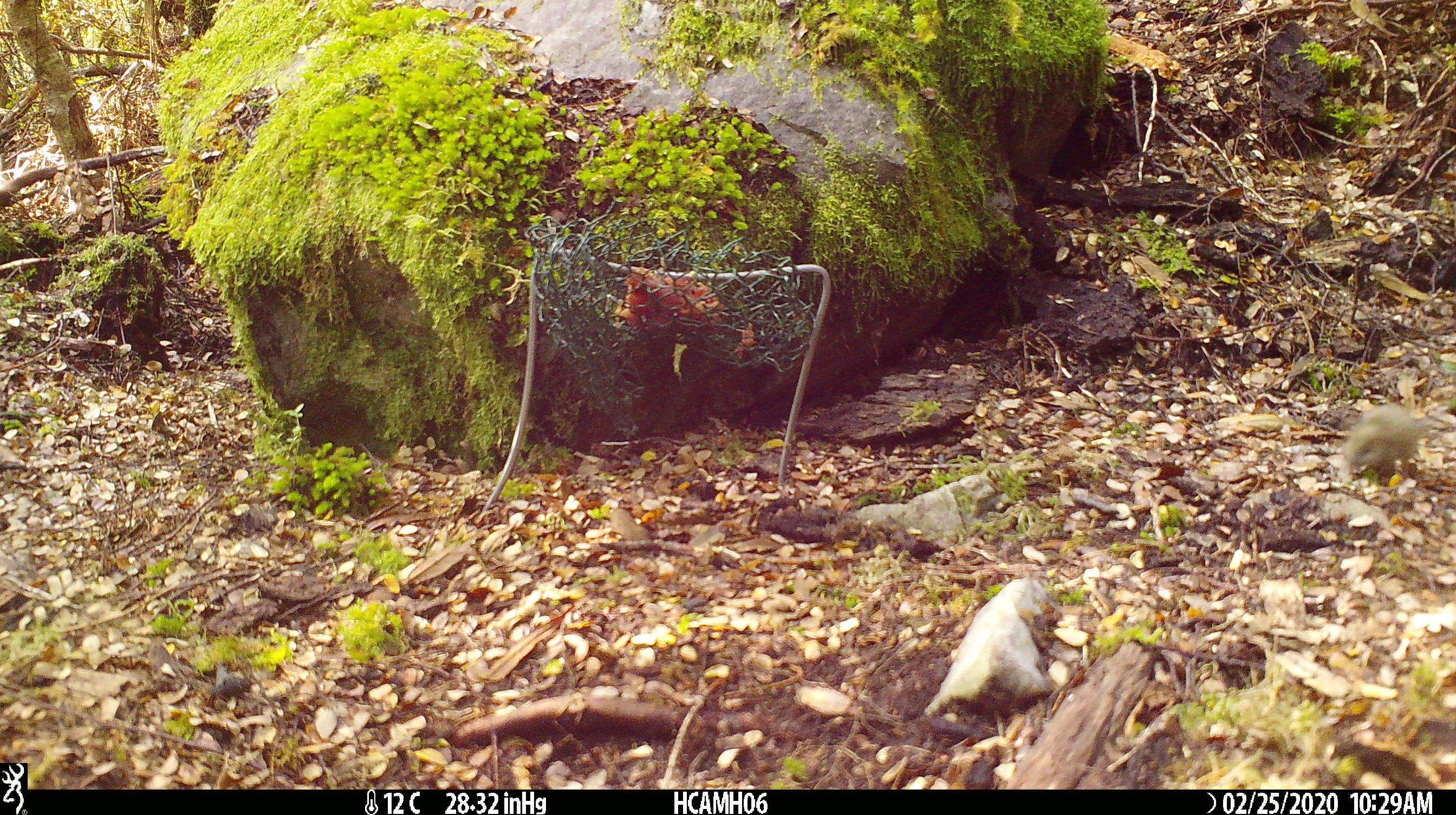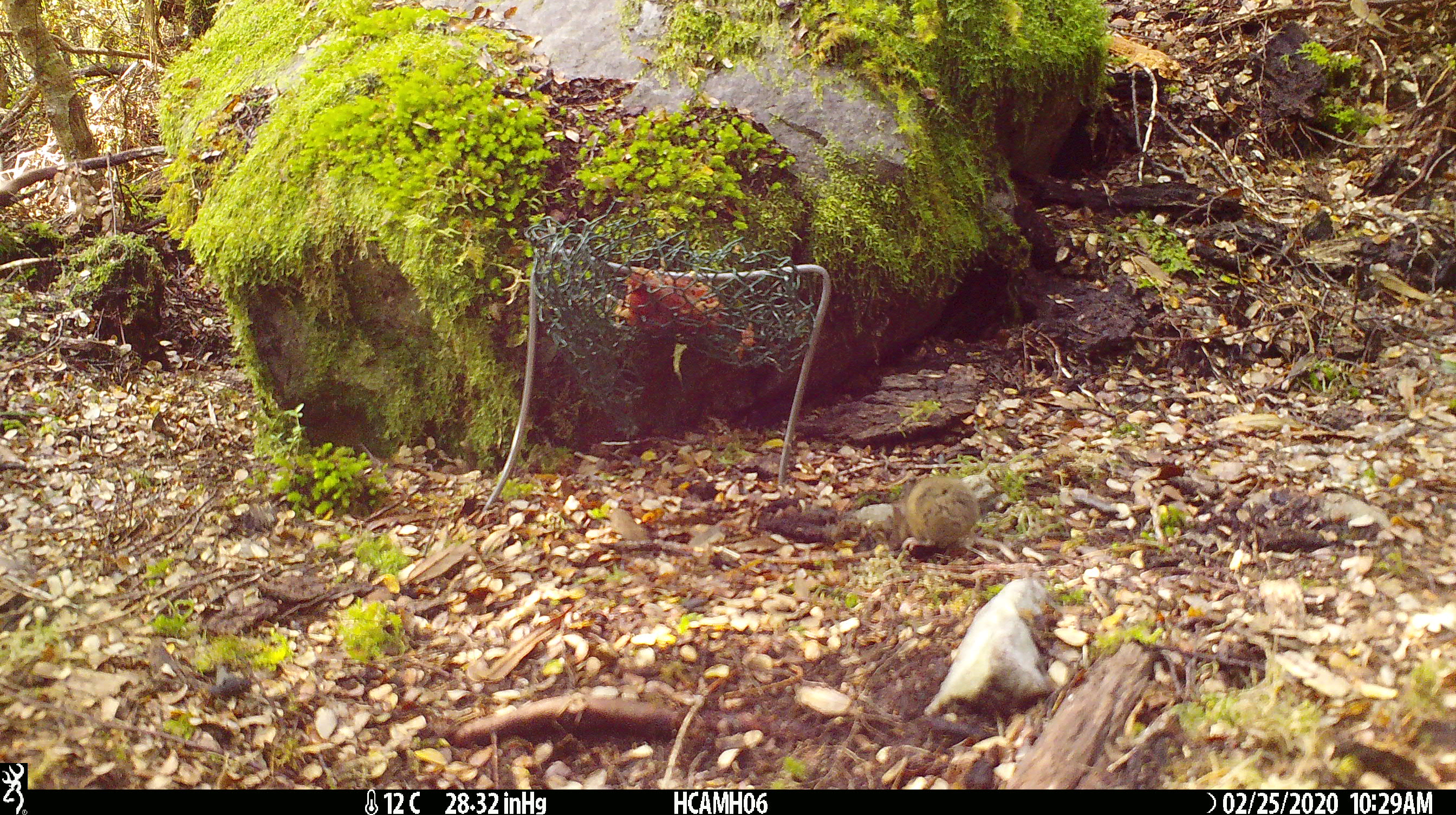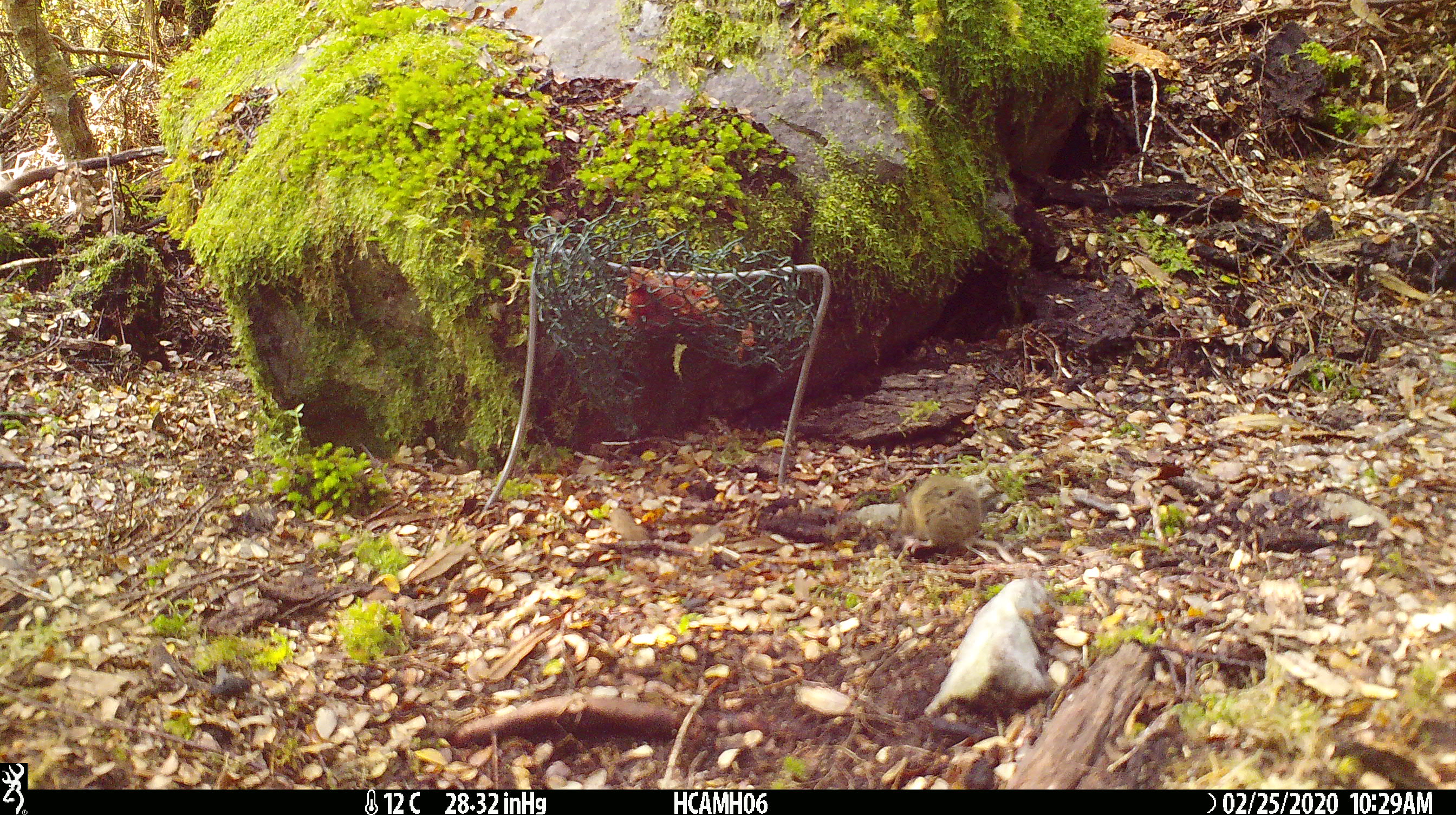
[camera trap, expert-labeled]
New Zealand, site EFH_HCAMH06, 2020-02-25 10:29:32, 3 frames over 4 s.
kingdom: Animalia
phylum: Chordata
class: Mammalia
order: Rodentia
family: Muridae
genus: Mus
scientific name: Mus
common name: mouse